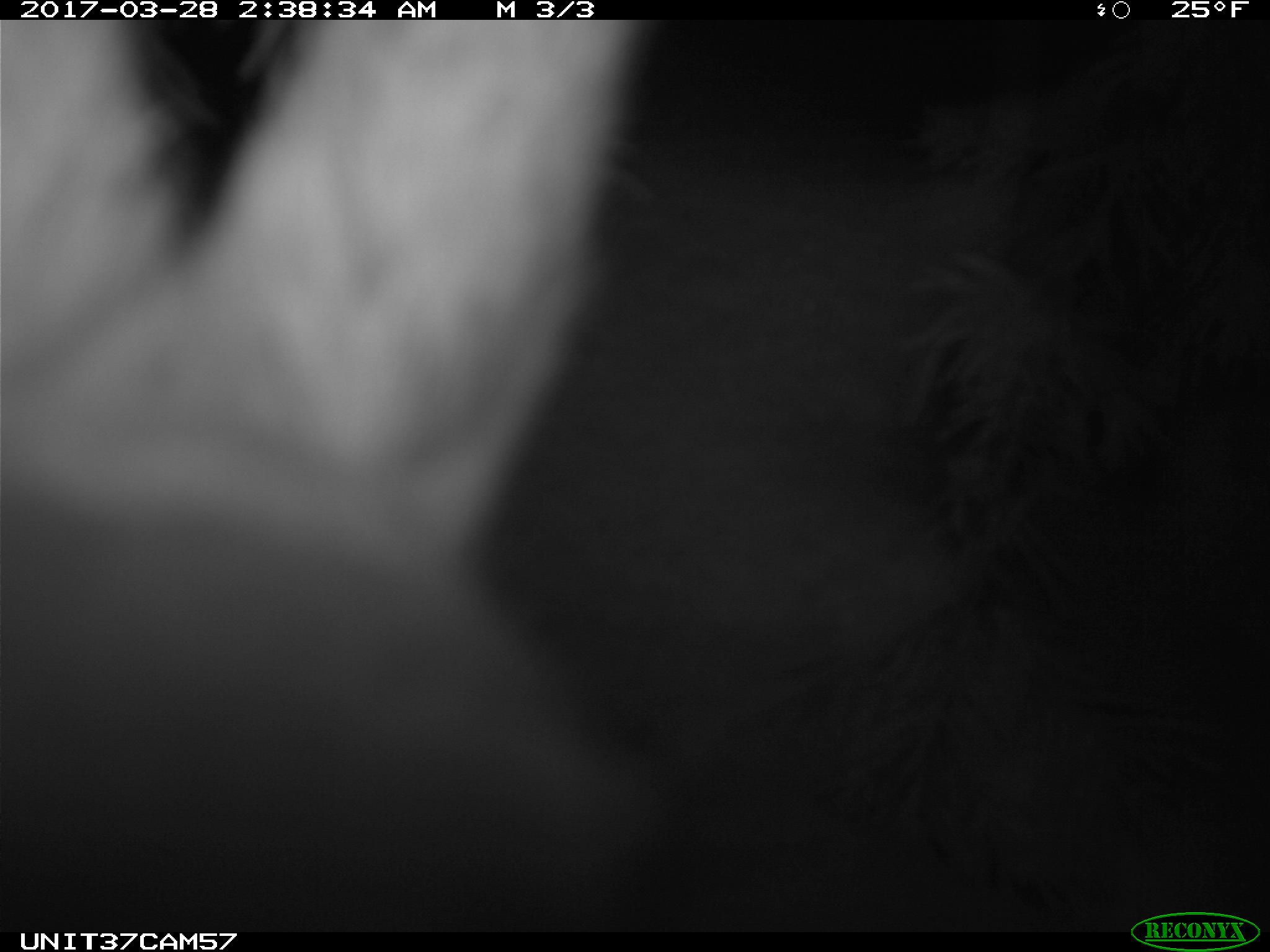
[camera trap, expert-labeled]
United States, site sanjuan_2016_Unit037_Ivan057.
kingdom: Animalia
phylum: Chordata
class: Mammalia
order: Lagomorpha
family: Leporidae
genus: Lepus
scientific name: Lepus americanus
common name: snowshoe hare